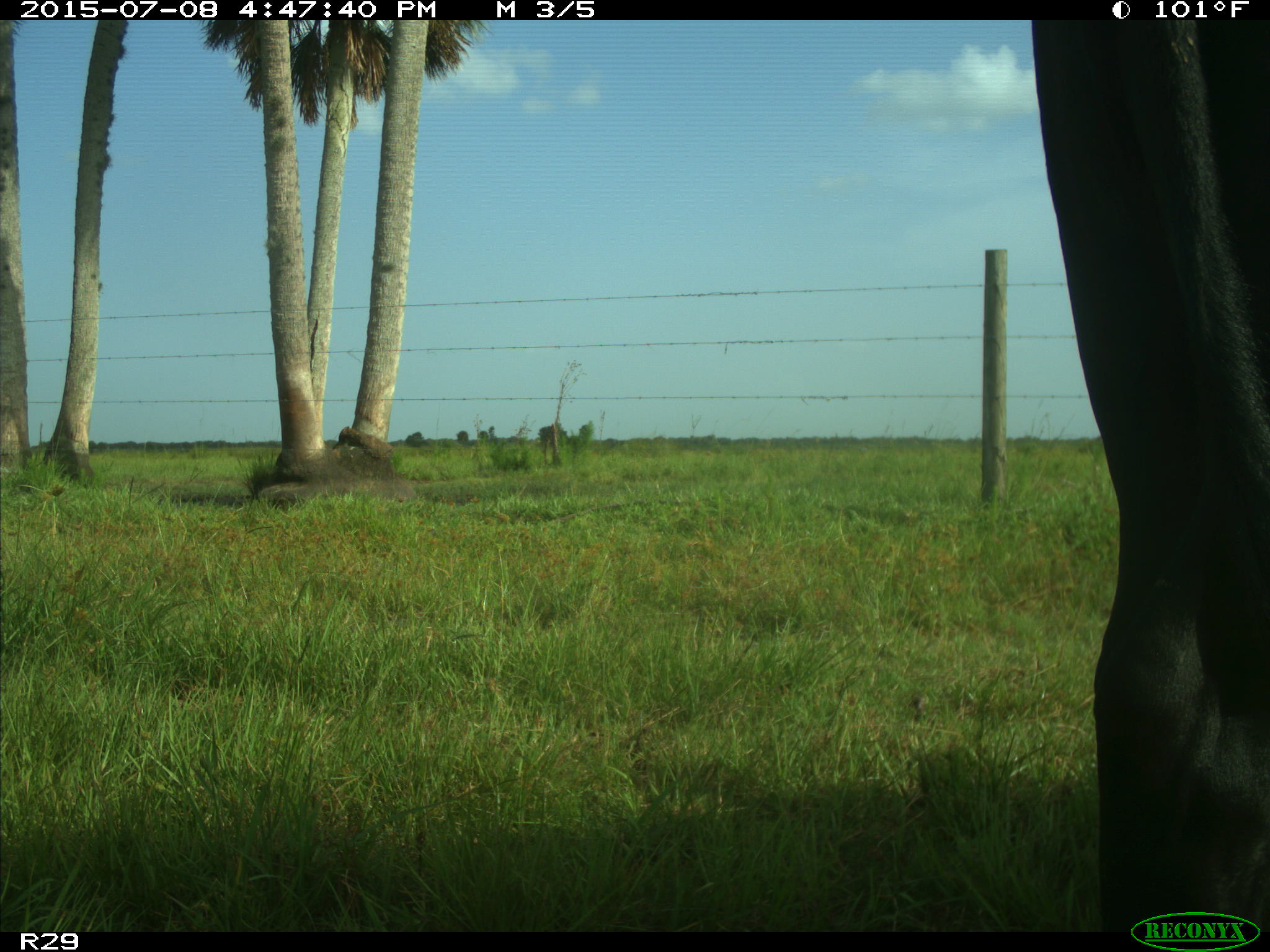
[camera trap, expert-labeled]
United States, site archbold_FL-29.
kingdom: Animalia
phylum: Chordata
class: Mammalia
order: Artiodactyla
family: Bovidae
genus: Bos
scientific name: Bos taurus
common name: domestic cow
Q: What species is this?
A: Bos taurus (domestic cow).